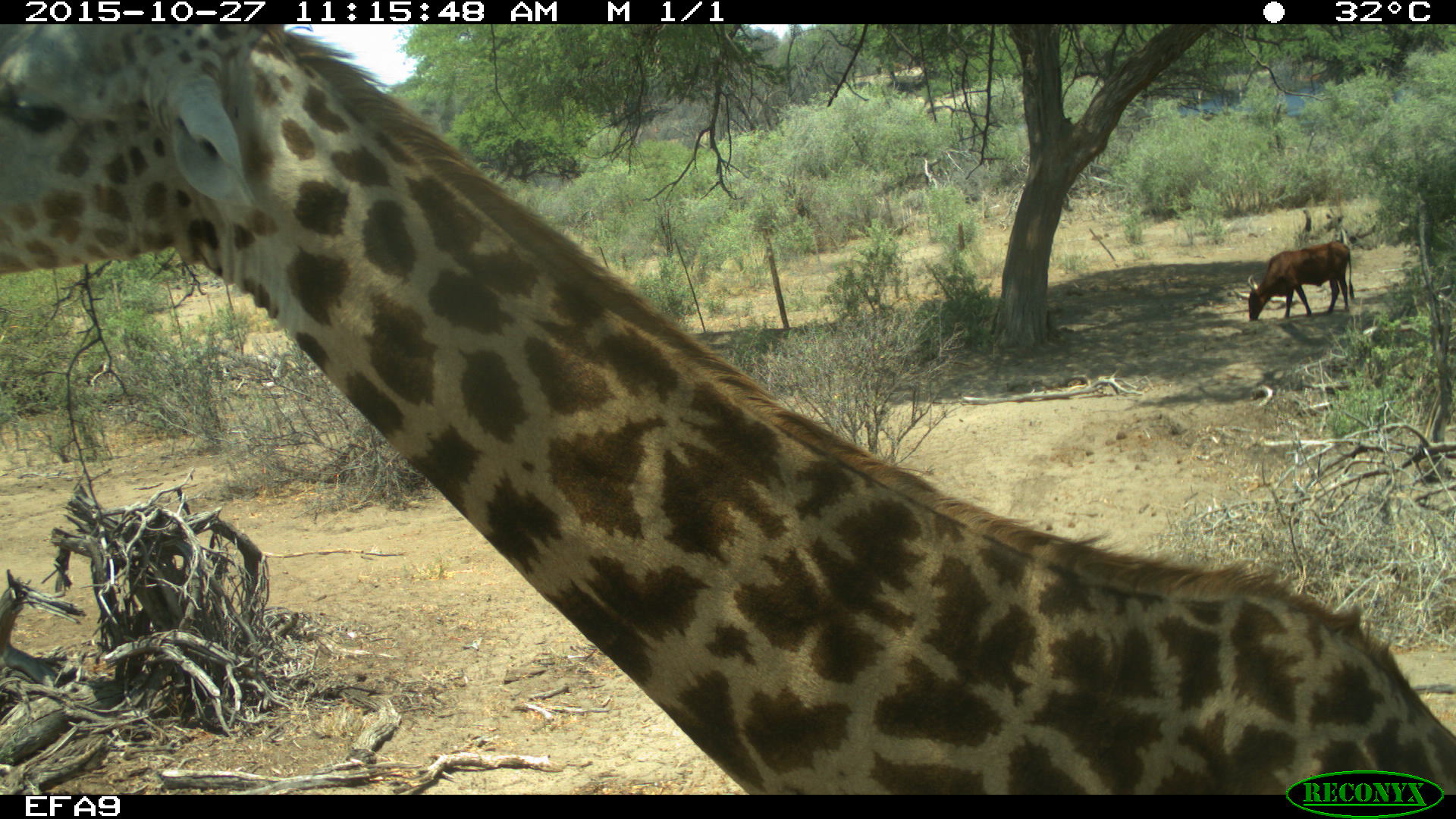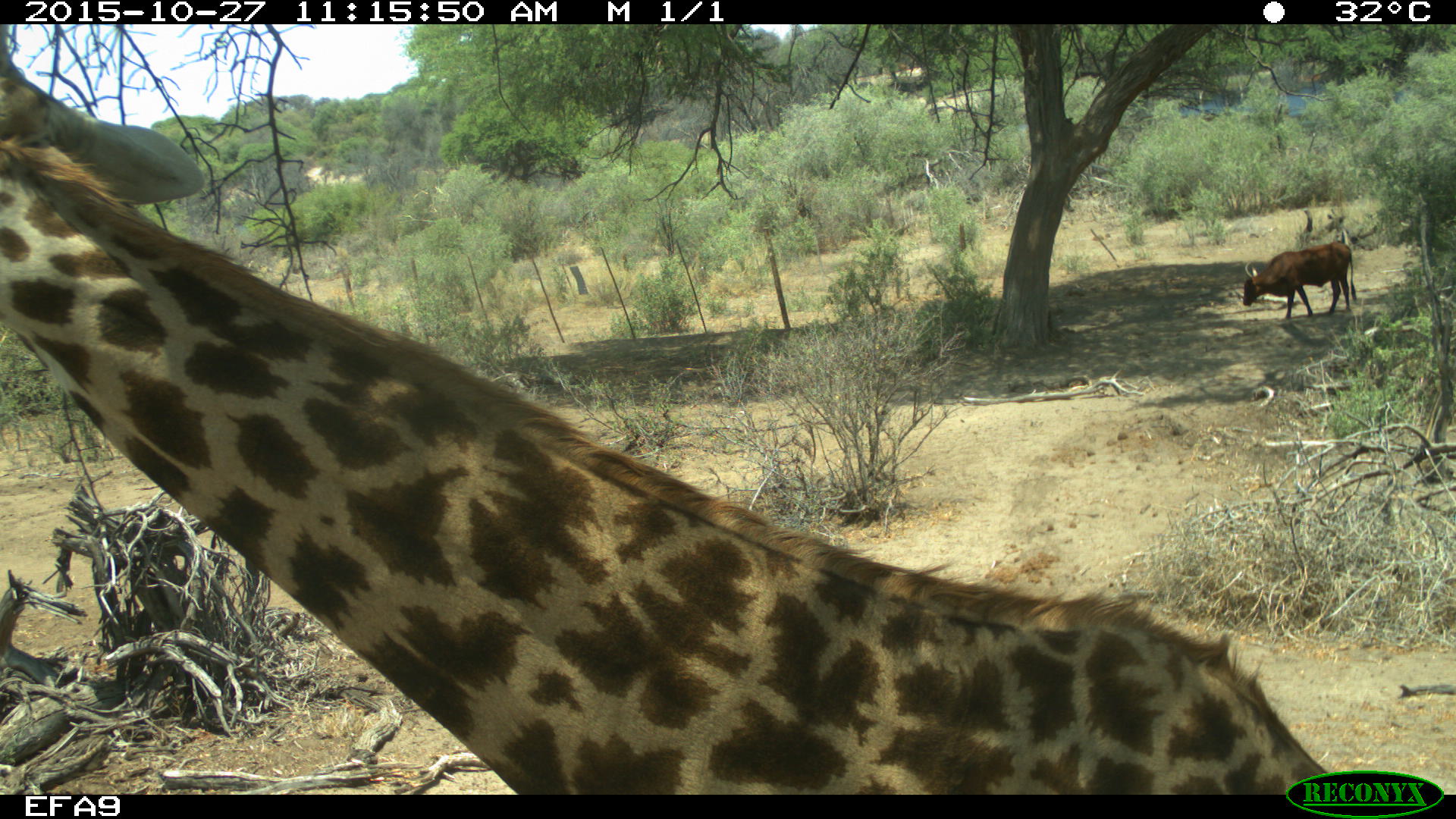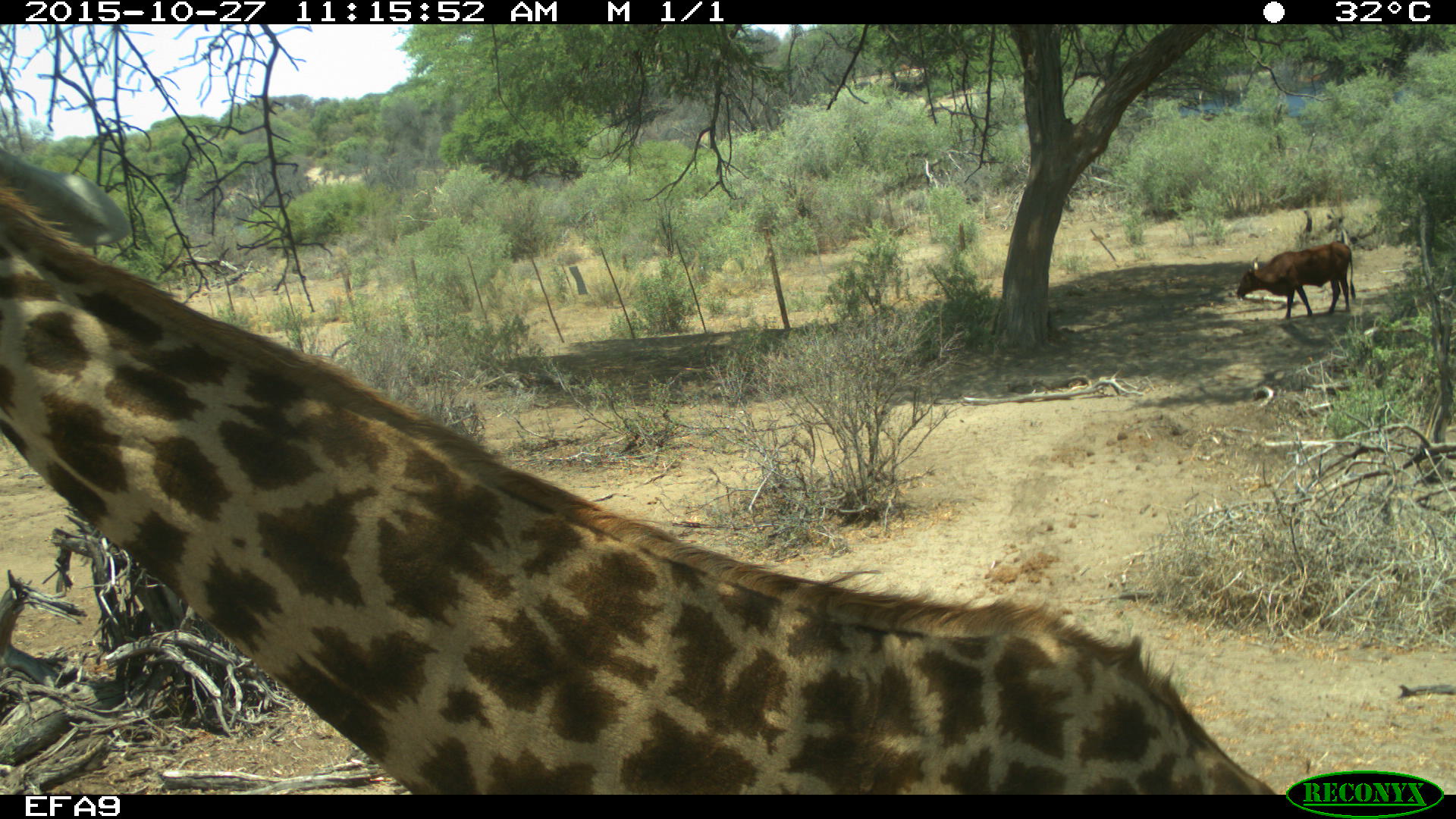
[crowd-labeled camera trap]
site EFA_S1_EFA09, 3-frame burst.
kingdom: Animalia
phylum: Chordata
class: Mammalia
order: Artiodactyla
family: Giraffidae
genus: Giraffa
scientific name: Giraffa camelopardalis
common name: giraffe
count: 1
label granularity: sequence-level